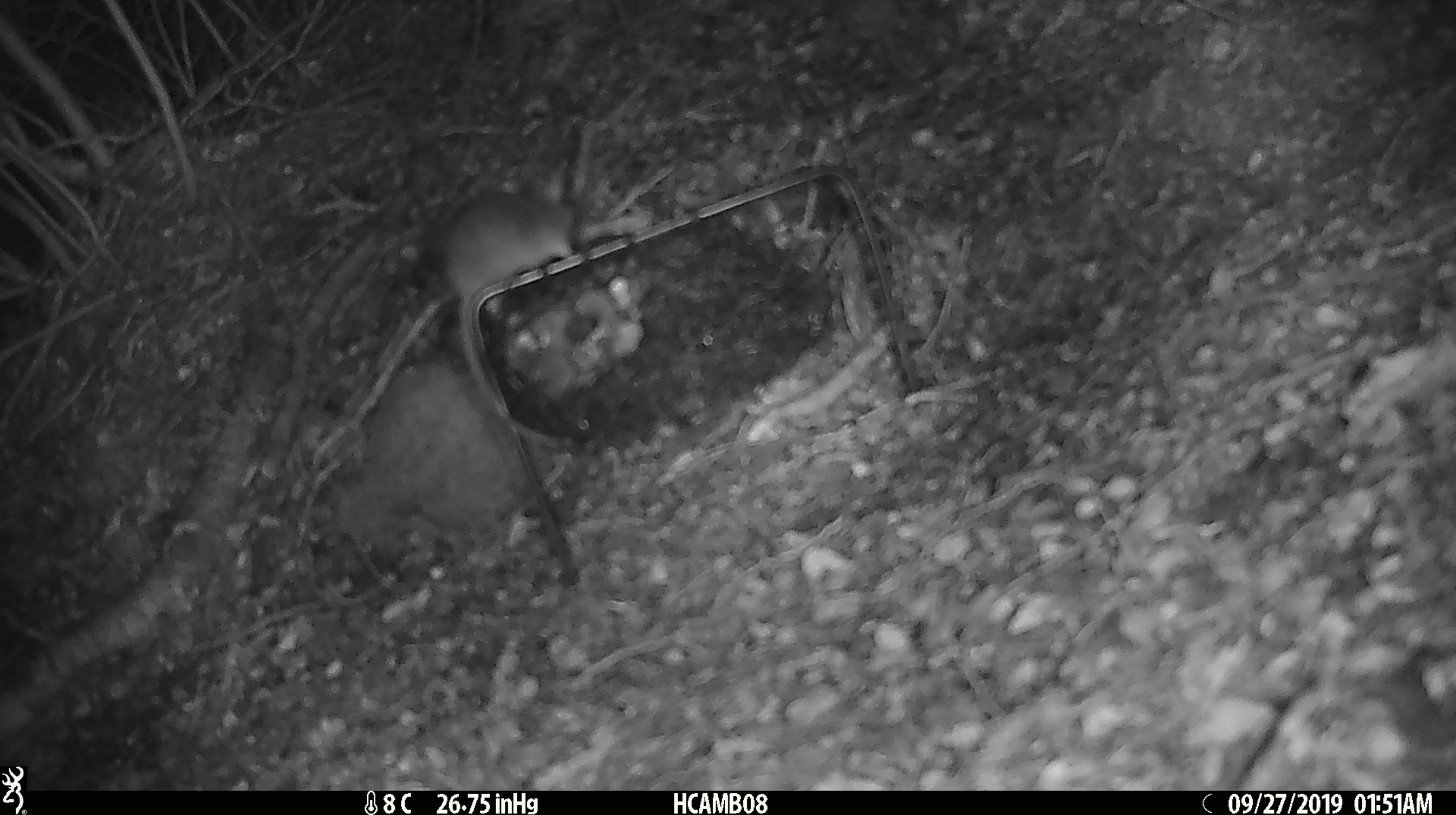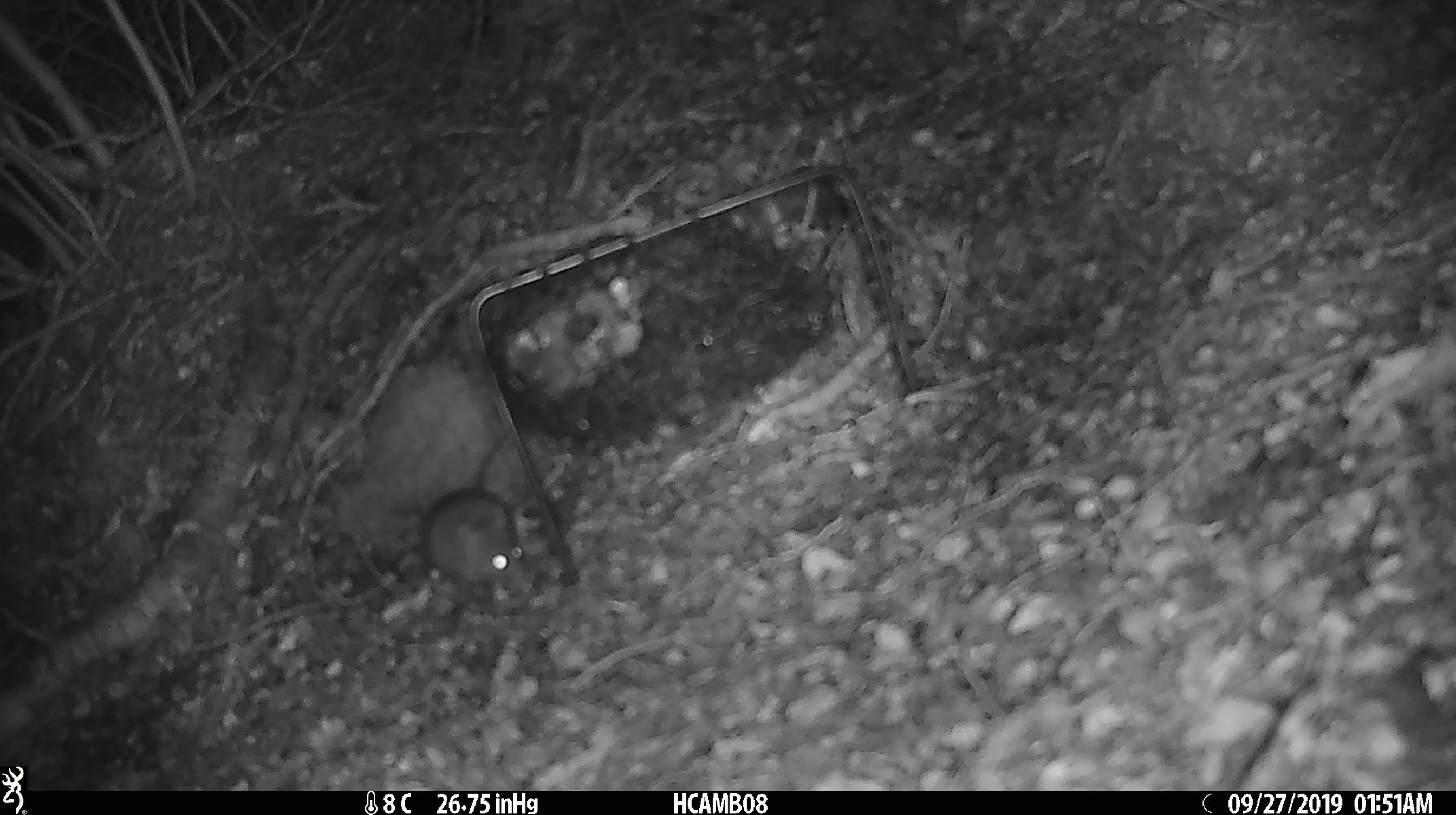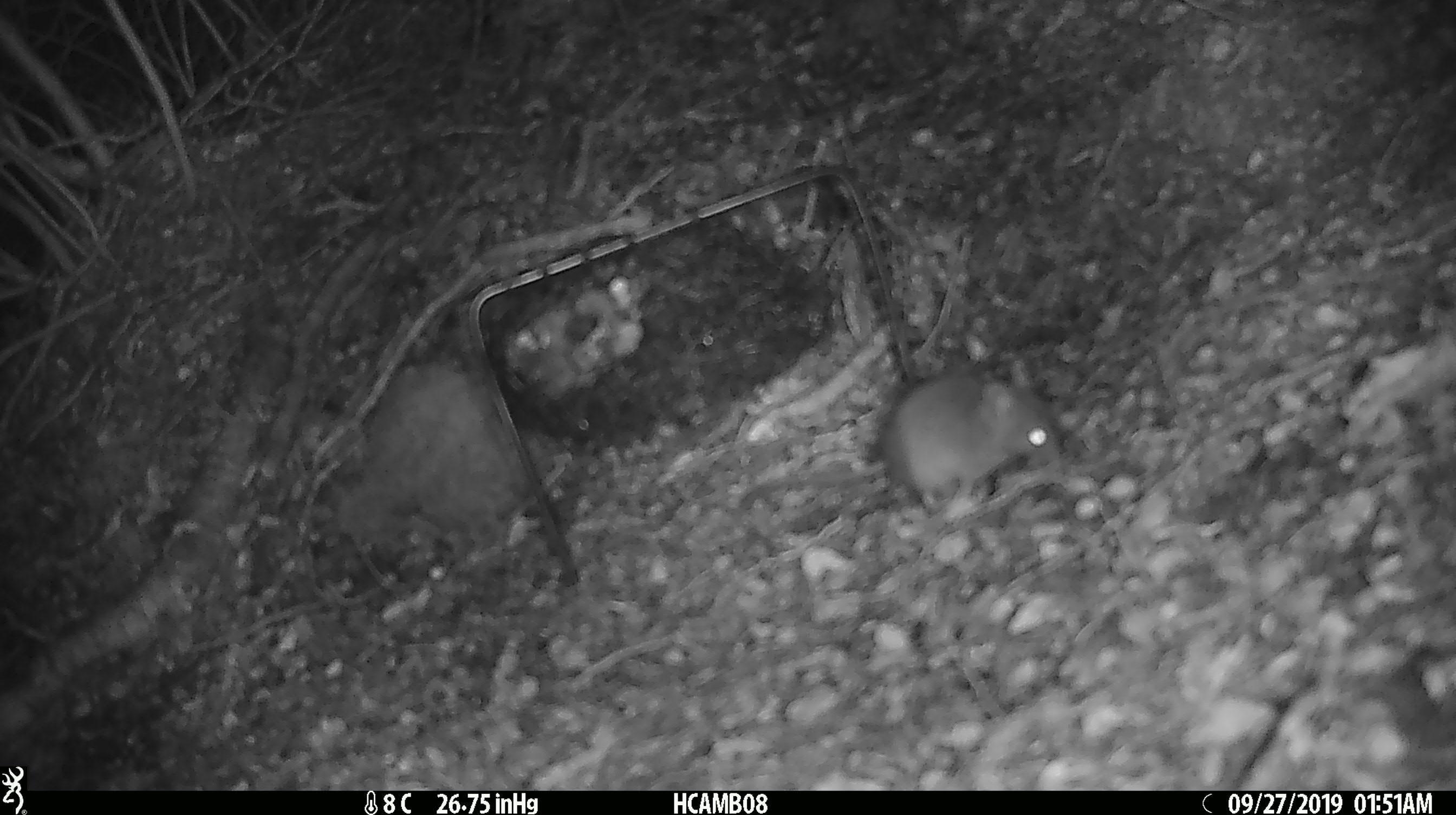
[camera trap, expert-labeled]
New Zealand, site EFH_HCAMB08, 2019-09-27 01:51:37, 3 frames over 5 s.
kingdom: Animalia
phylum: Chordata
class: Mammalia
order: Rodentia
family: Muridae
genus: Mus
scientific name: Mus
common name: mouse